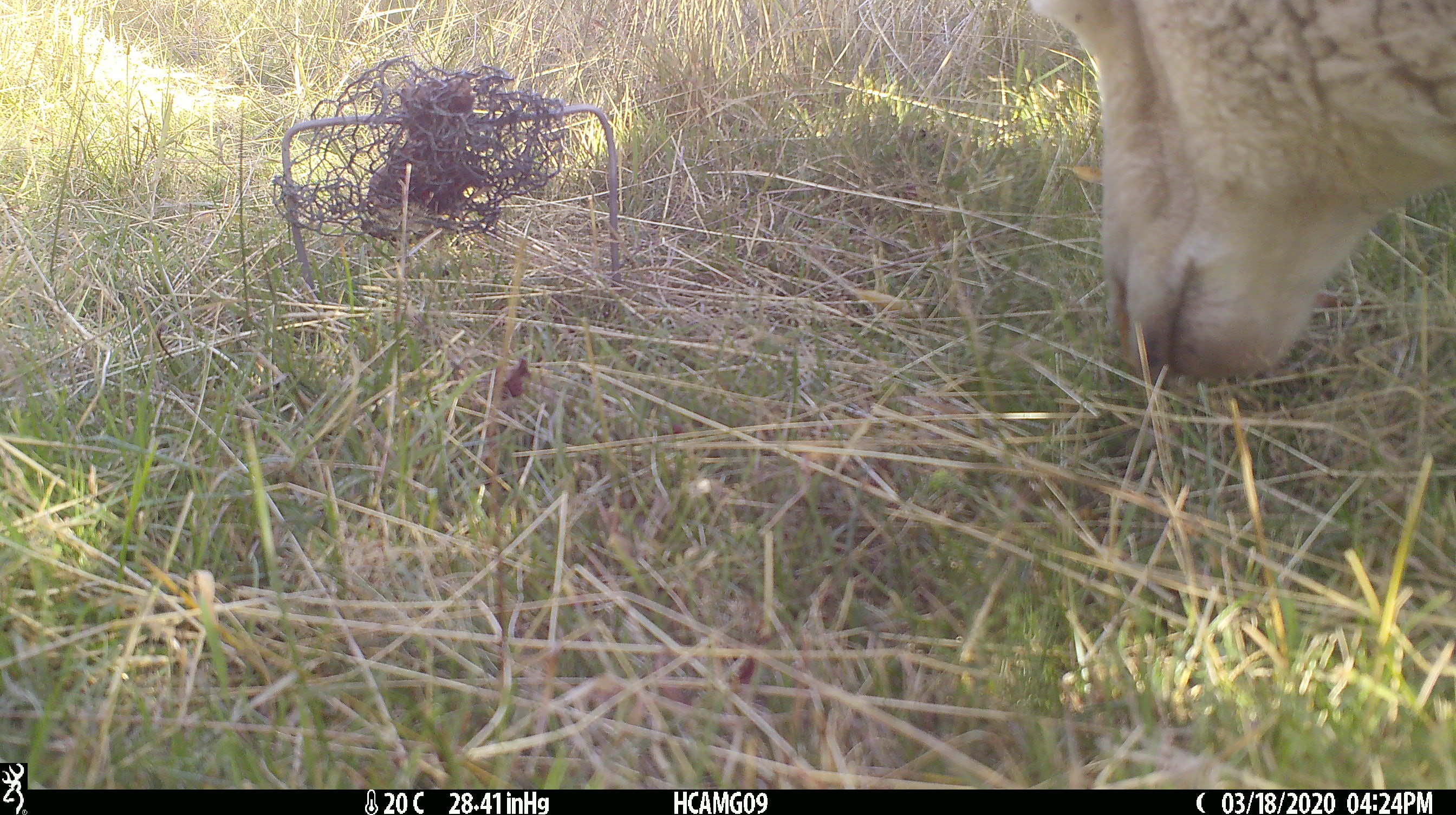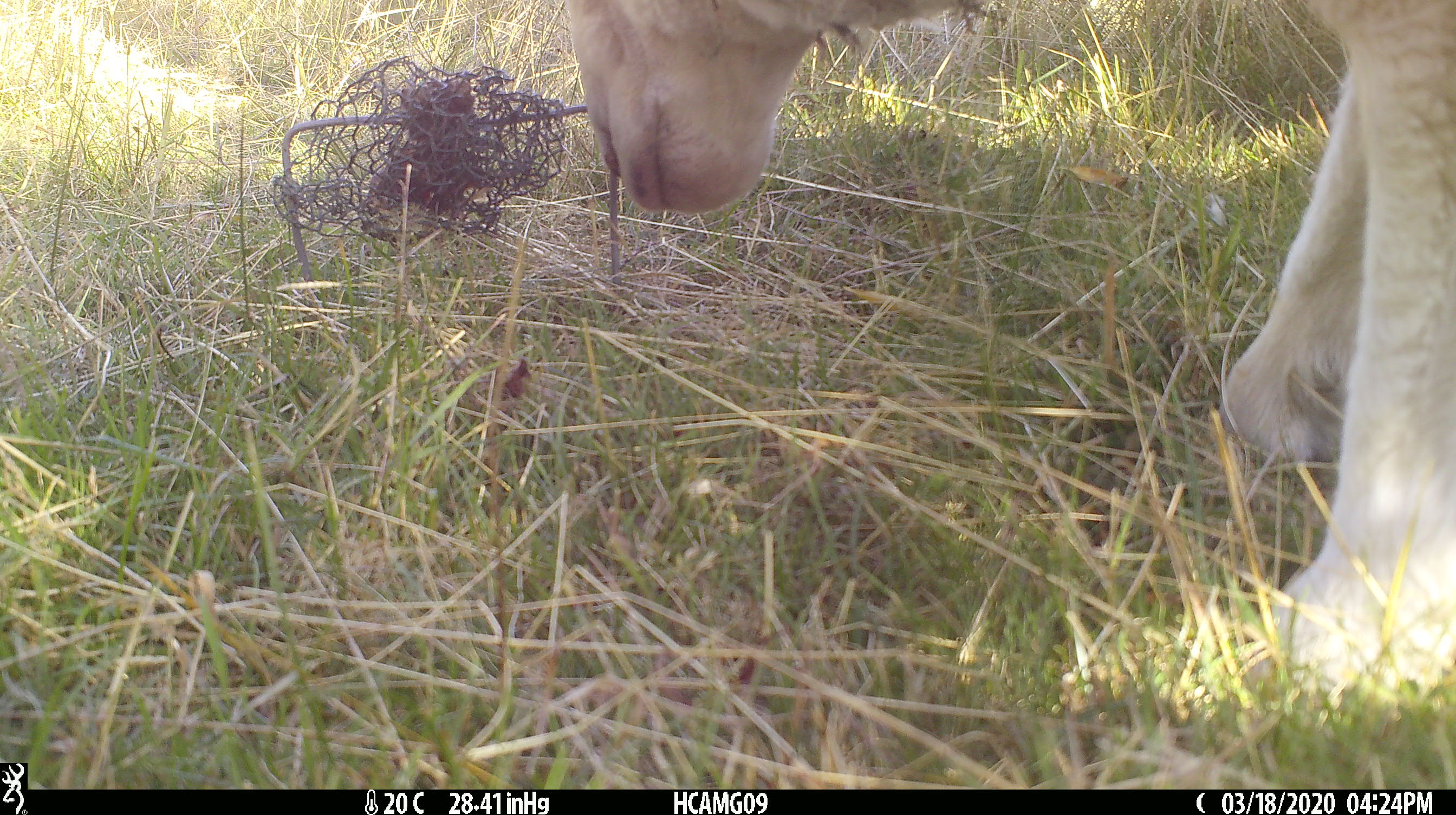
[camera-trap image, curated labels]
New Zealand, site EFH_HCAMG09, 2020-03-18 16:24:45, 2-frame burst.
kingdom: Animalia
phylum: Chordata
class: Mammalia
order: Artiodactyla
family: Bovidae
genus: Ovis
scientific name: Ovis aries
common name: domestic sheep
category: sheep